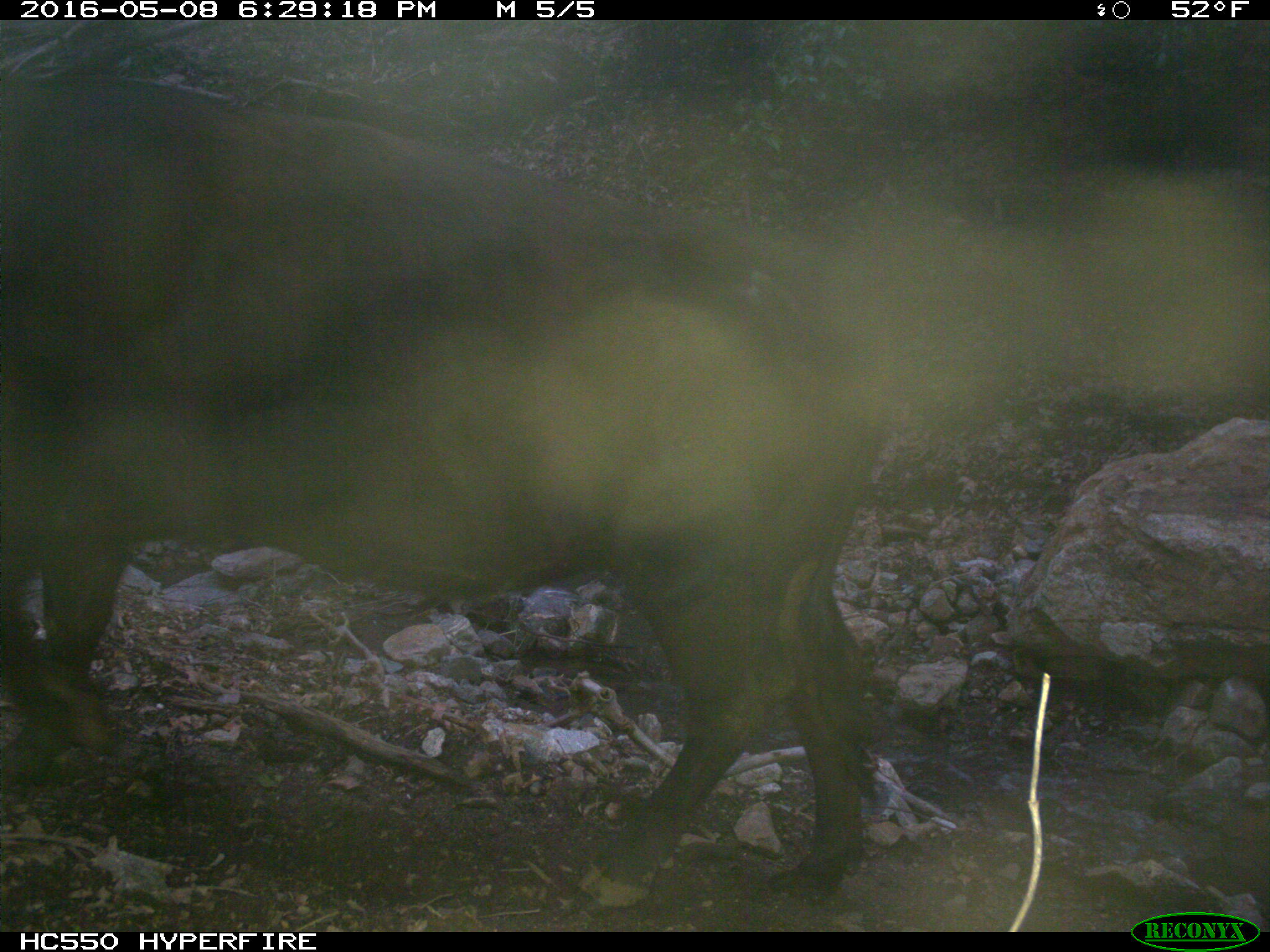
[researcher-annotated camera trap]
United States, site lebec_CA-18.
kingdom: Animalia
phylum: Chordata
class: Mammalia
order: Artiodactyla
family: Bovidae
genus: Bos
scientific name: Bos taurus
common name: domestic cow